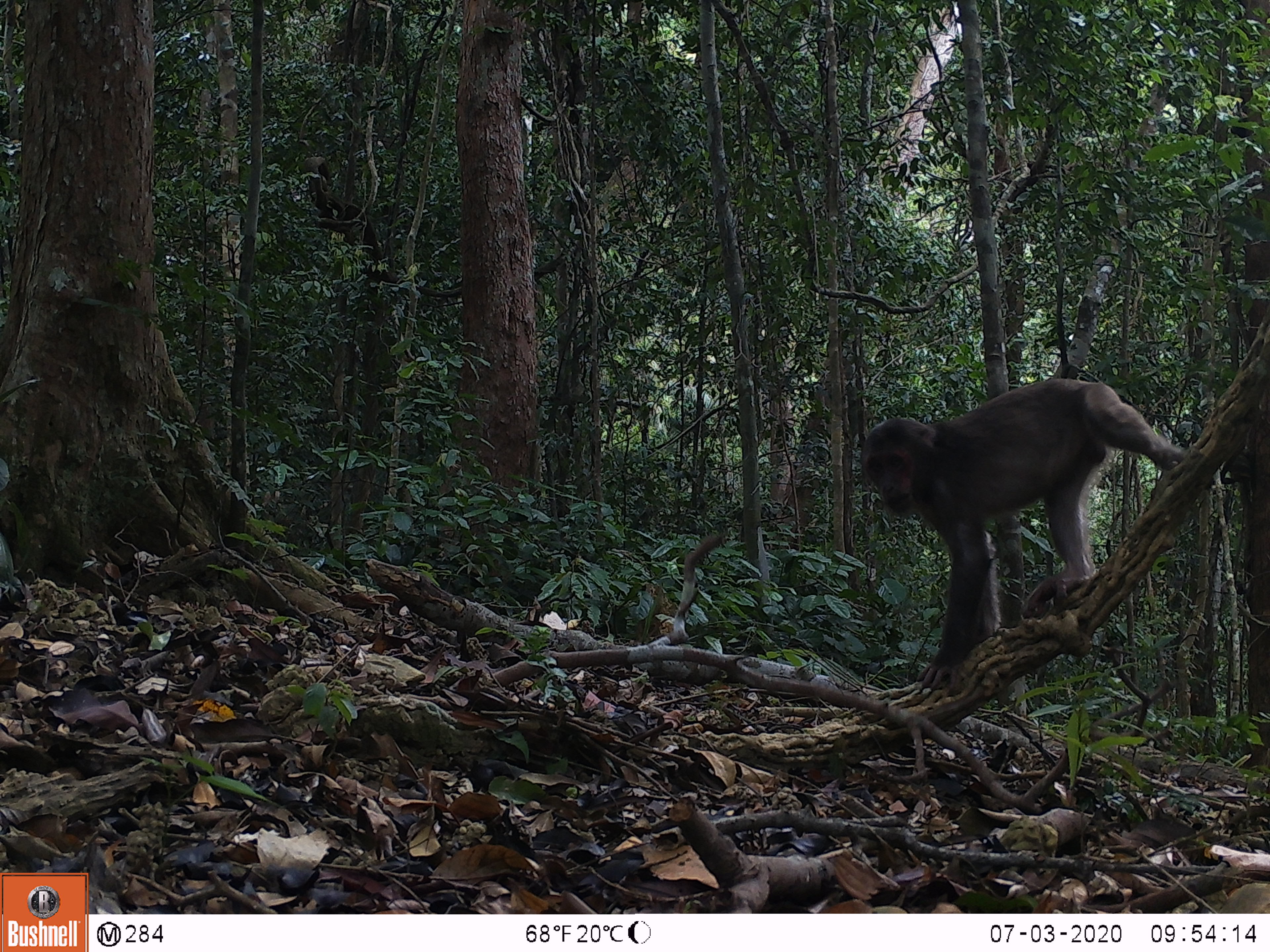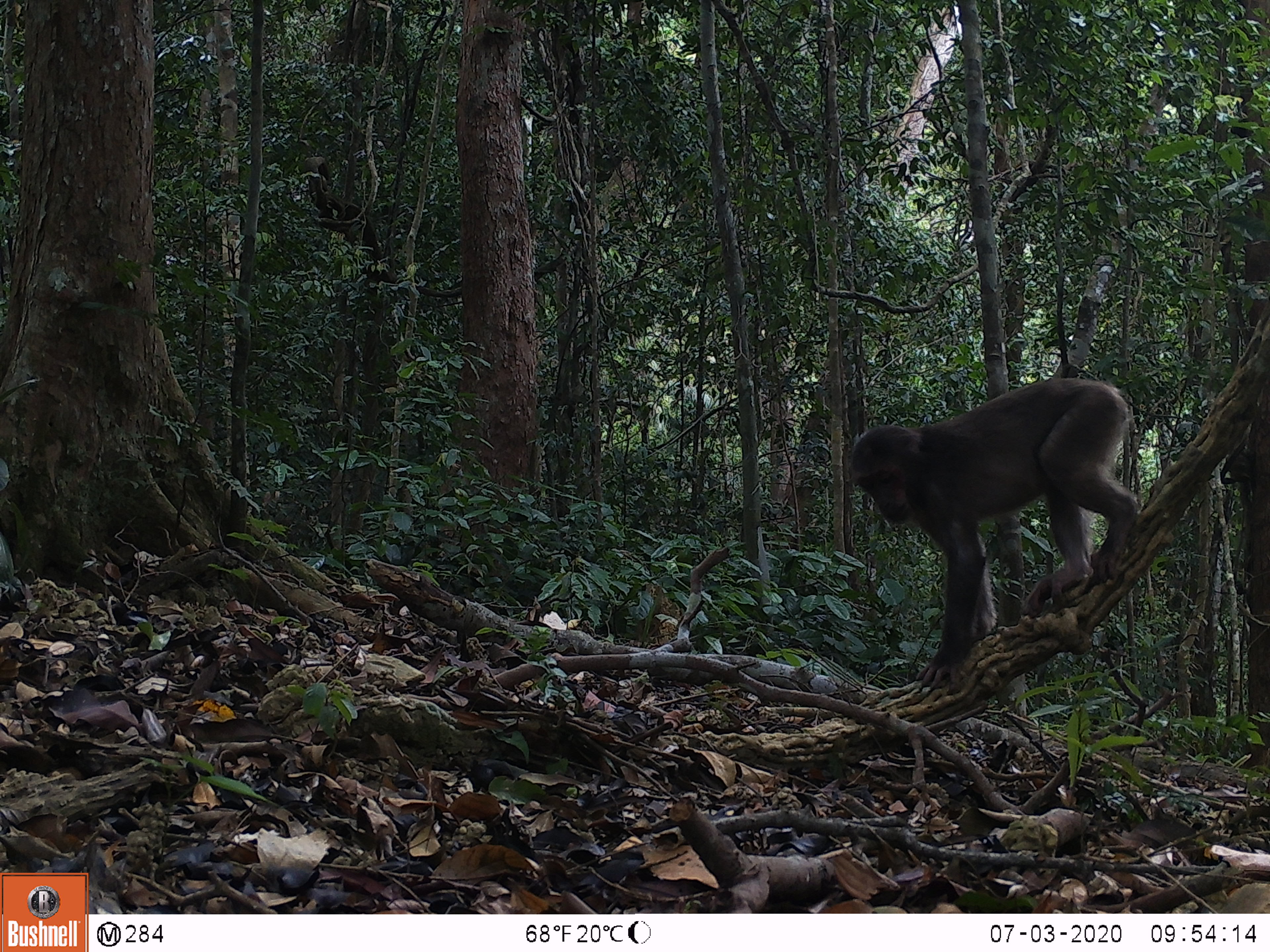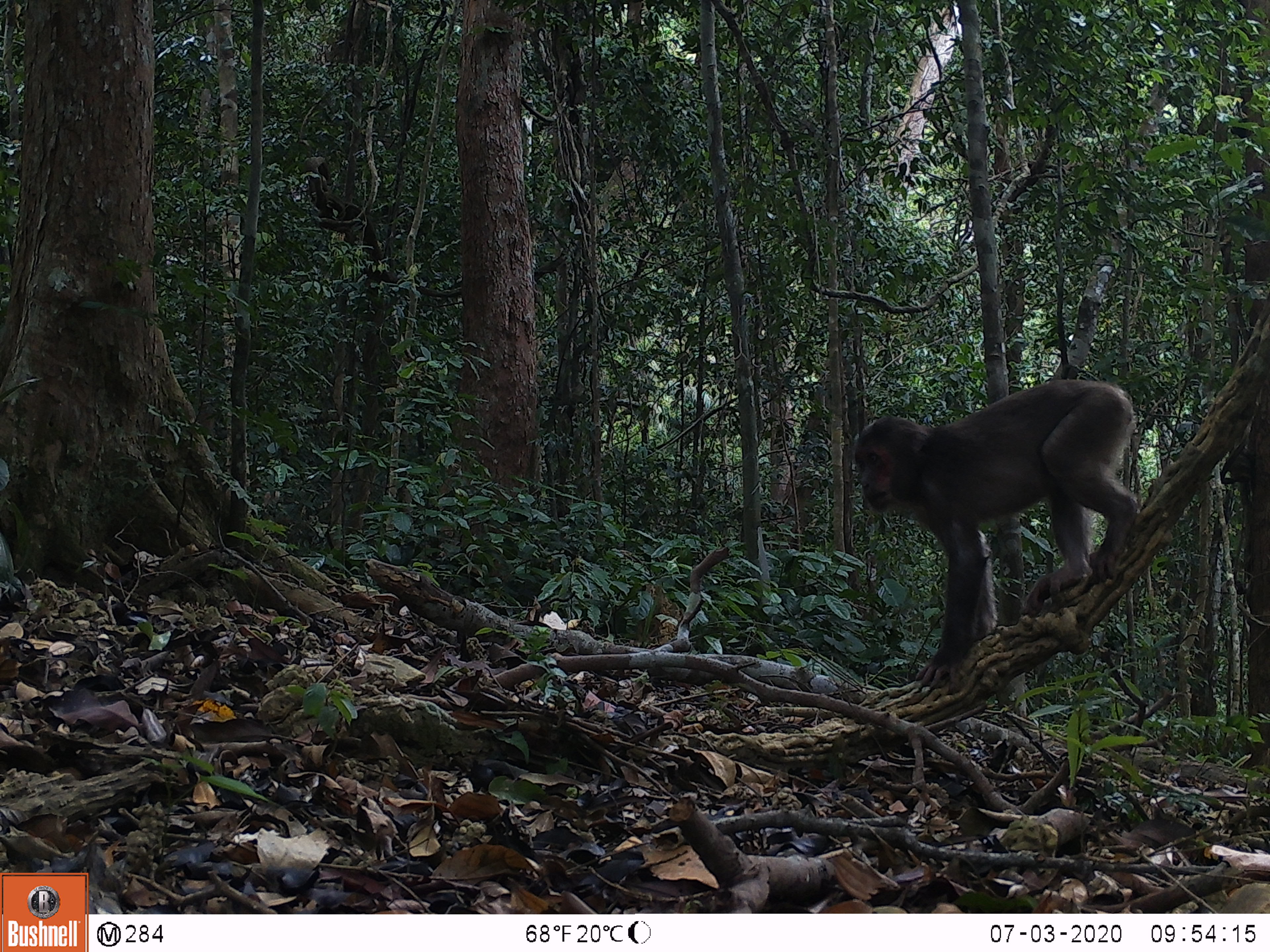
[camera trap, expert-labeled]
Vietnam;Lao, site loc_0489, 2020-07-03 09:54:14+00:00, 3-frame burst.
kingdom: Animalia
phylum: Chordata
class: Mammalia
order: Primates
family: Cercopithecidae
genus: Macaca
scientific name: Macaca arctoides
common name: stump-tailed macaque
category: stump tailed macaque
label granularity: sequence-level